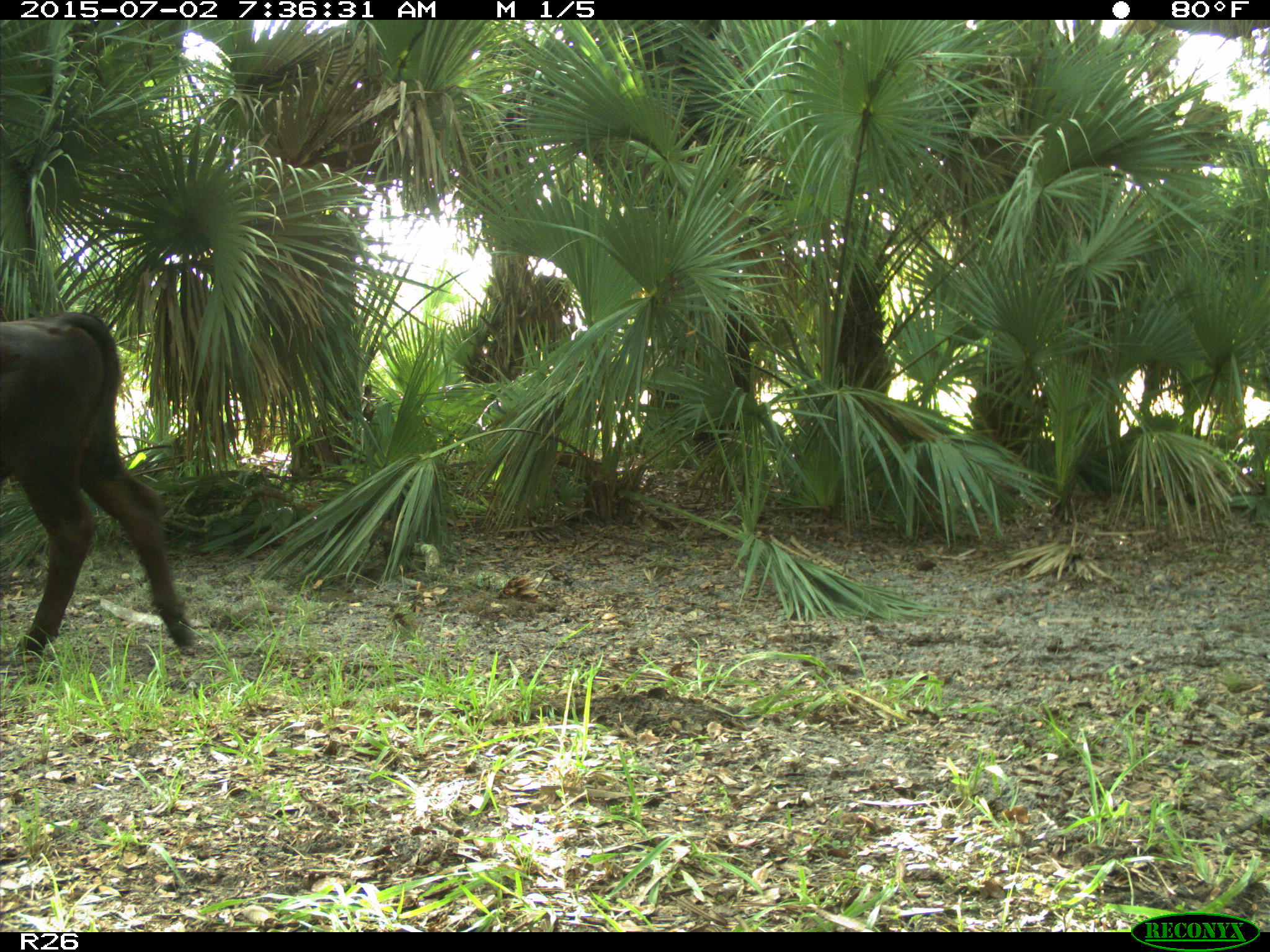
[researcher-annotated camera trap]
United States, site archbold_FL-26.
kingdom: Animalia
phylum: Chordata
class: Mammalia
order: Artiodactyla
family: Bovidae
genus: Bos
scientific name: Bos taurus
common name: domestic cow